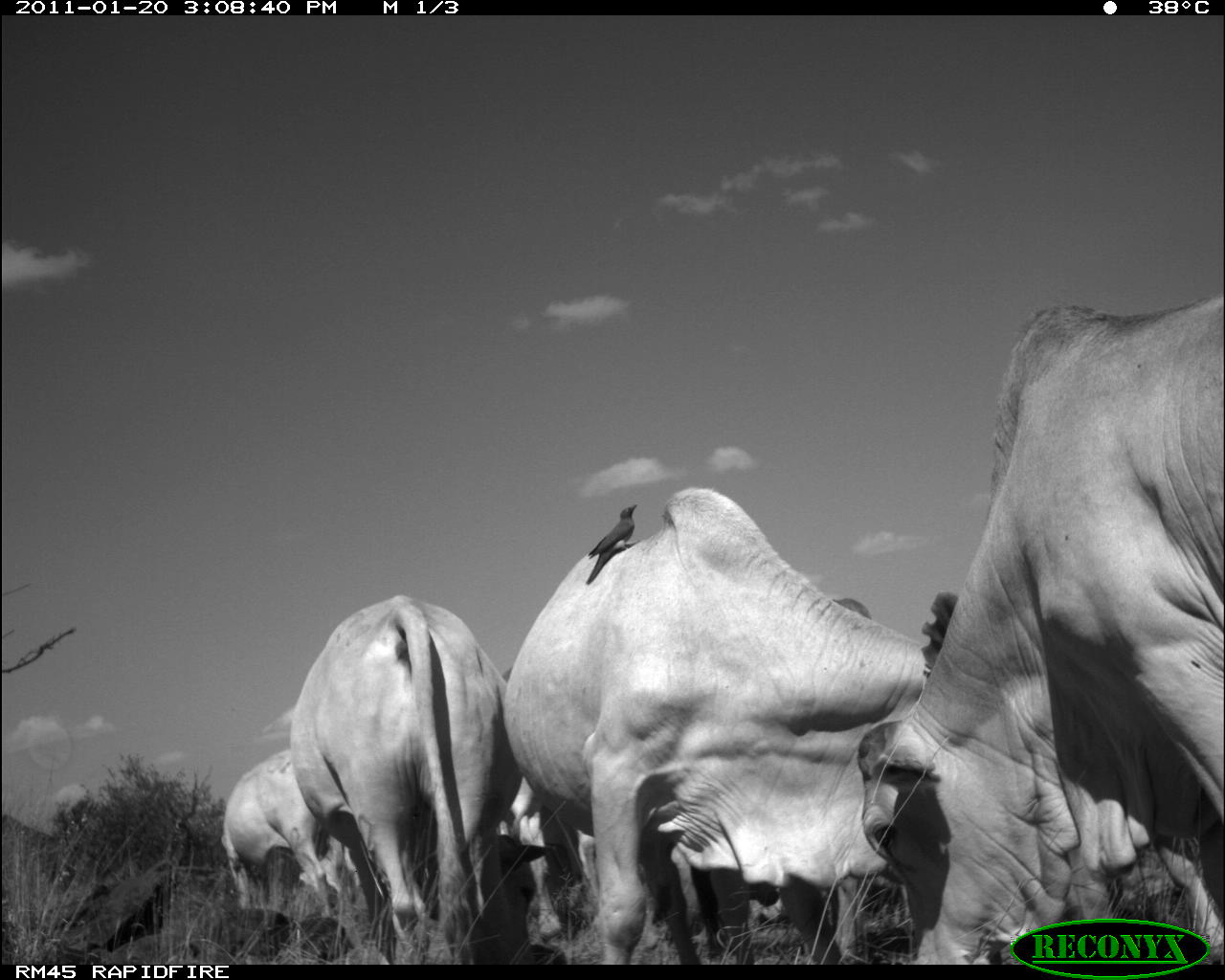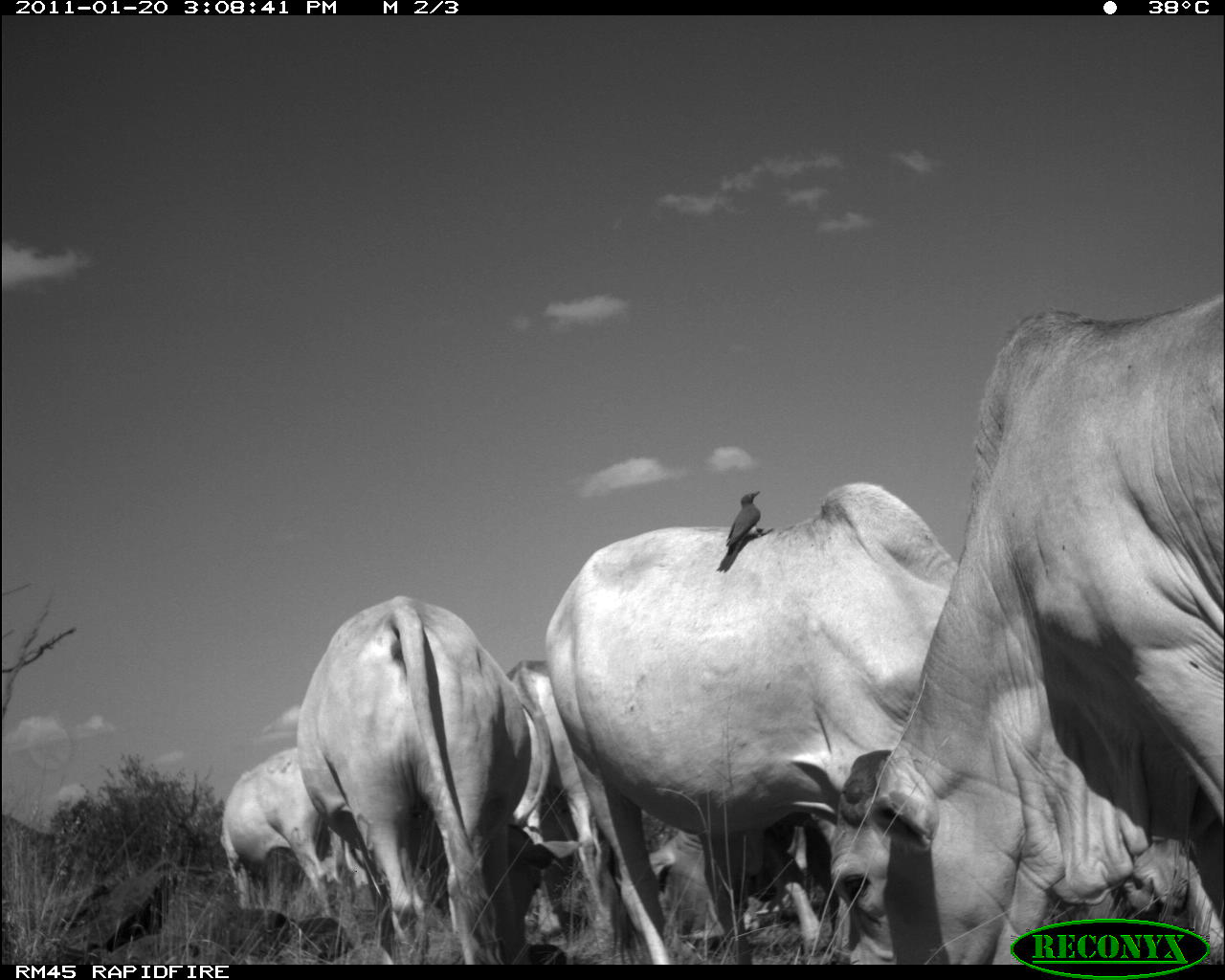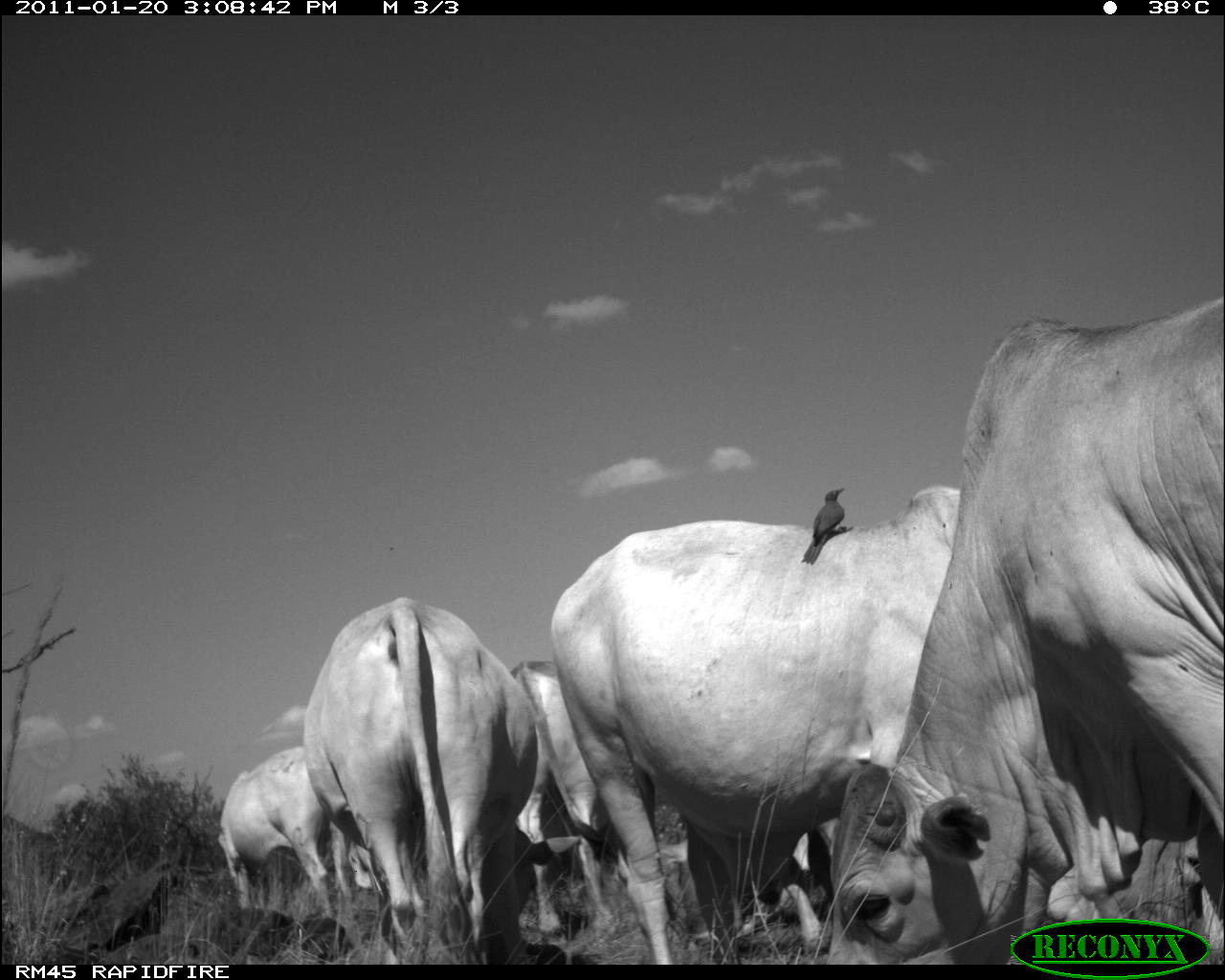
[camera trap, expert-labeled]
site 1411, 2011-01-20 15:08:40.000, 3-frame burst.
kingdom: Animalia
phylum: Chordata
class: Mammalia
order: Artiodactyla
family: Bovidae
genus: Bos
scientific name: Bos taurus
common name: domestic cattle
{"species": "Bos taurus (domestic cattle)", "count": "5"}